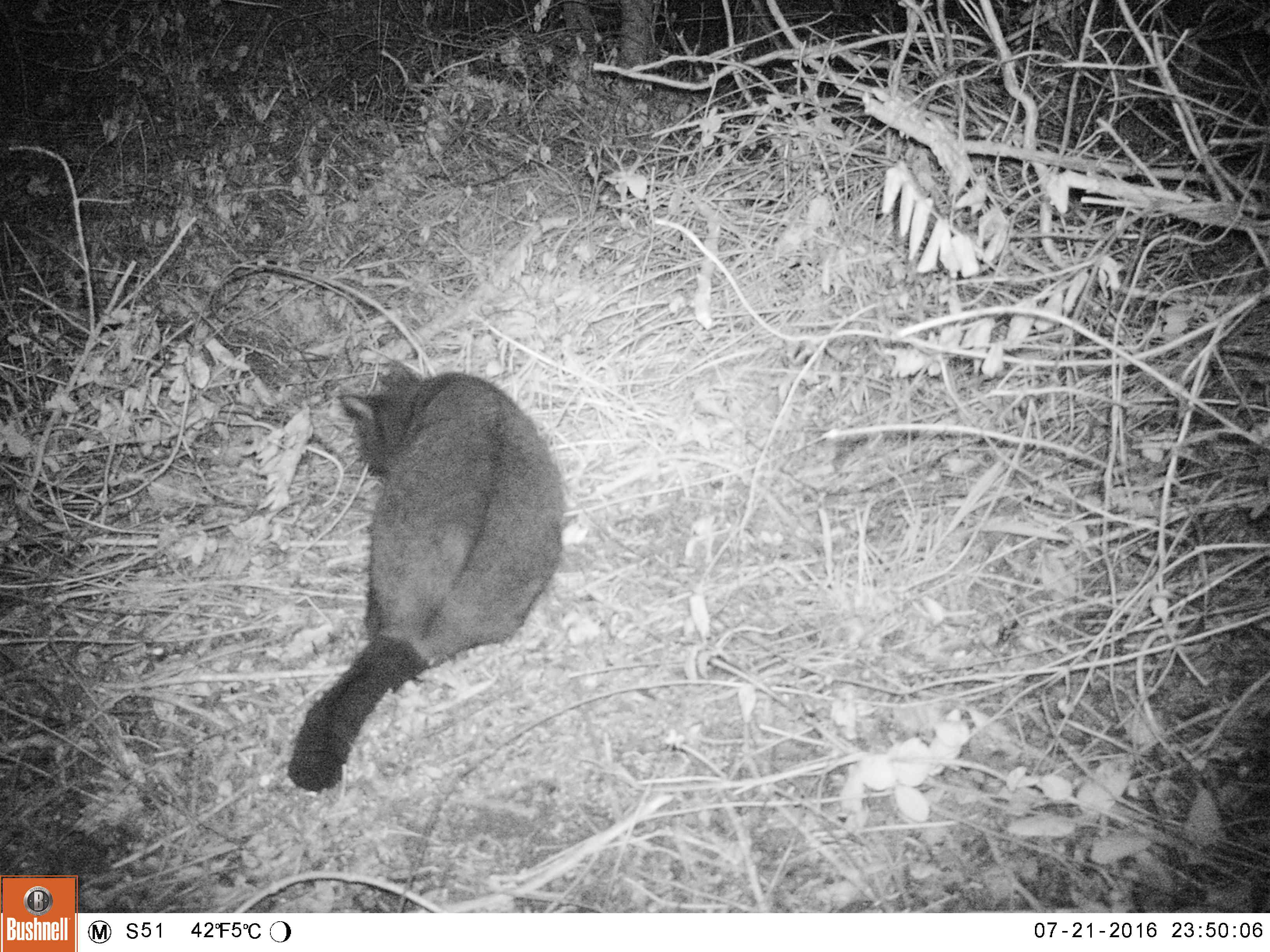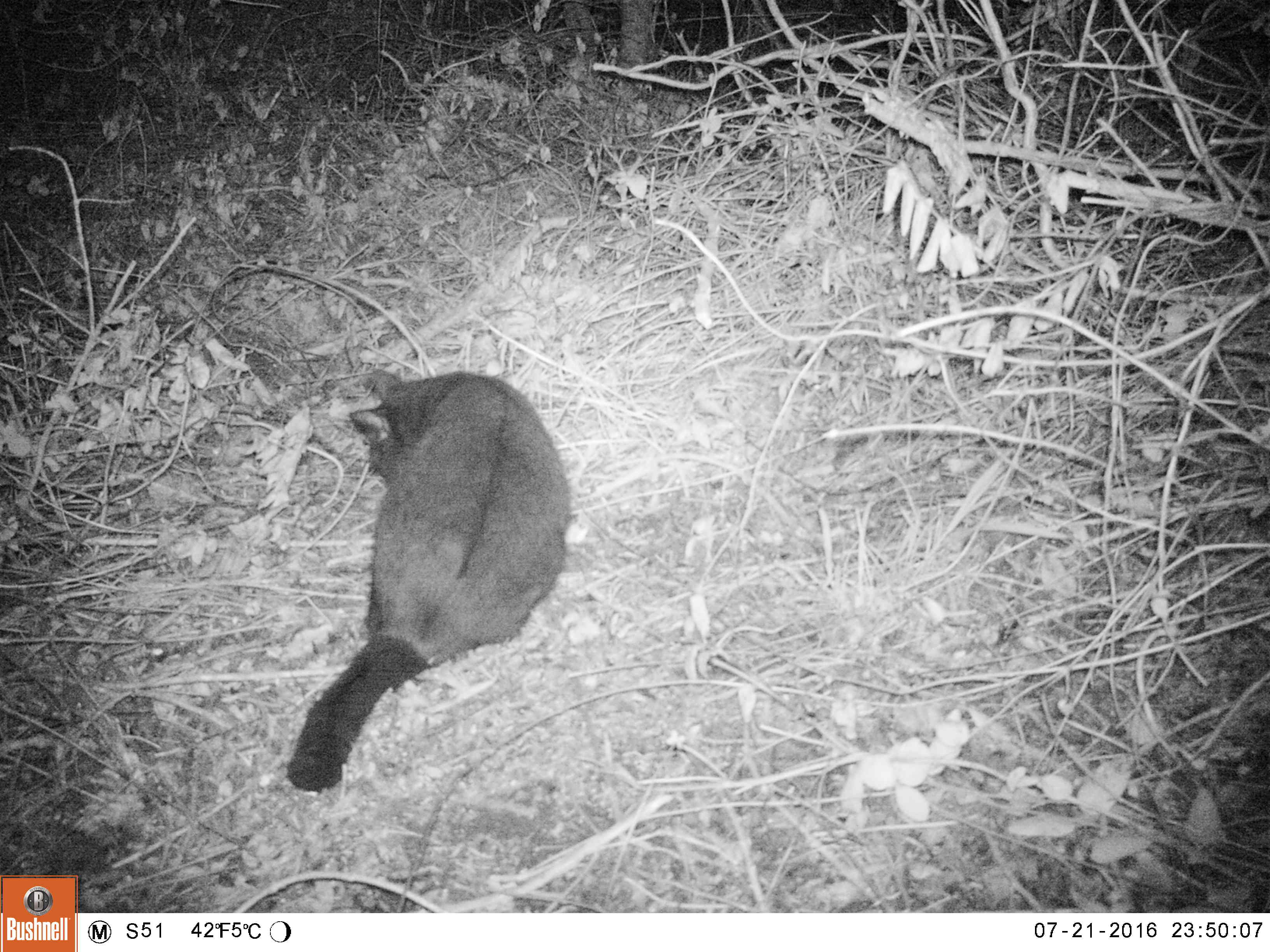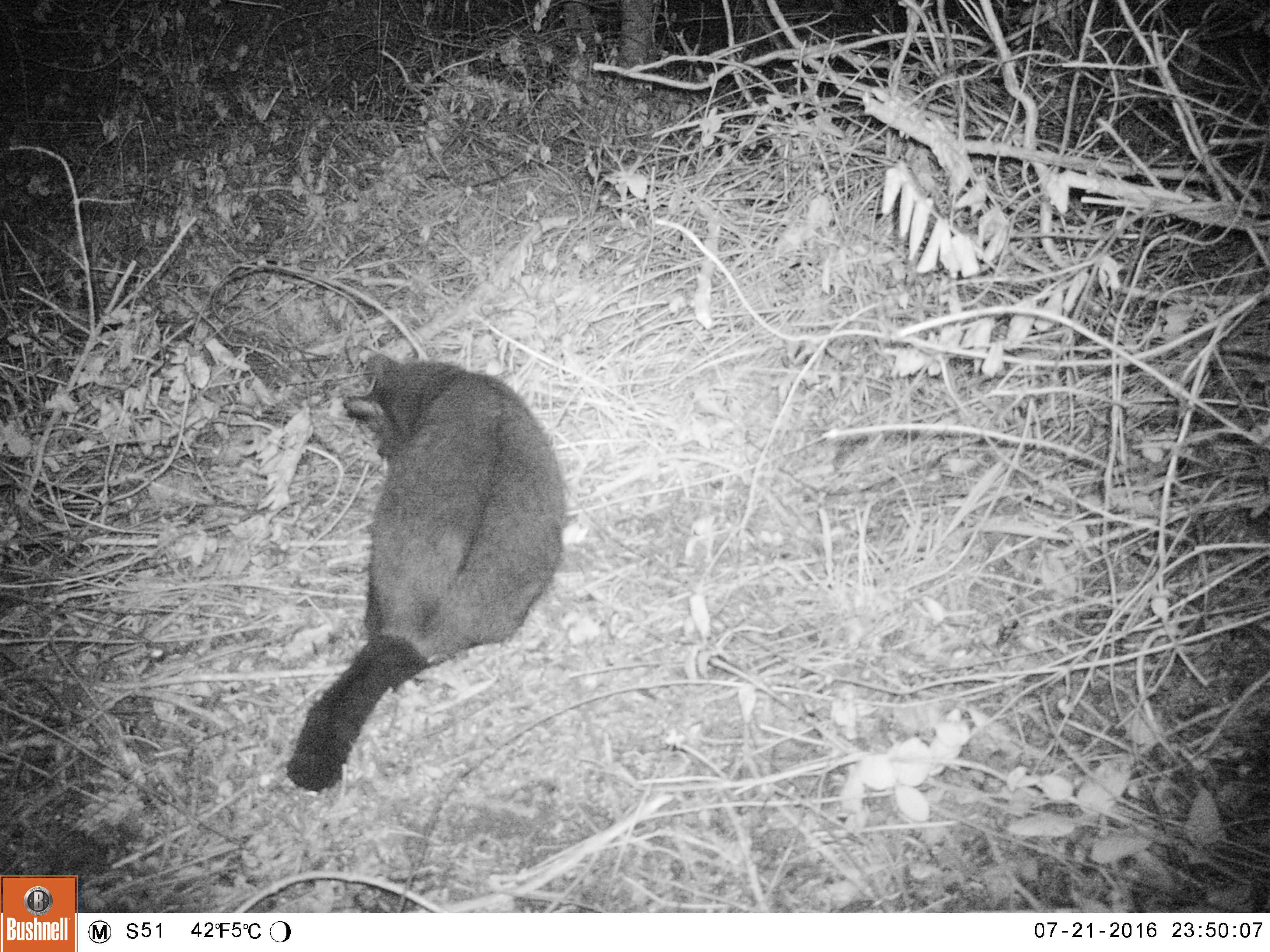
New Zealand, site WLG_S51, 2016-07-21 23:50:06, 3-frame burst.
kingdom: Animalia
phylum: Chordata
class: Mammalia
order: Diprotodontia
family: Phalangeridae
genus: Trichosurus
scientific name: Trichosurus vulpecula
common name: common brushtail possum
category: possum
Possum (common brushtail possum) (Trichosurus vulpecula).